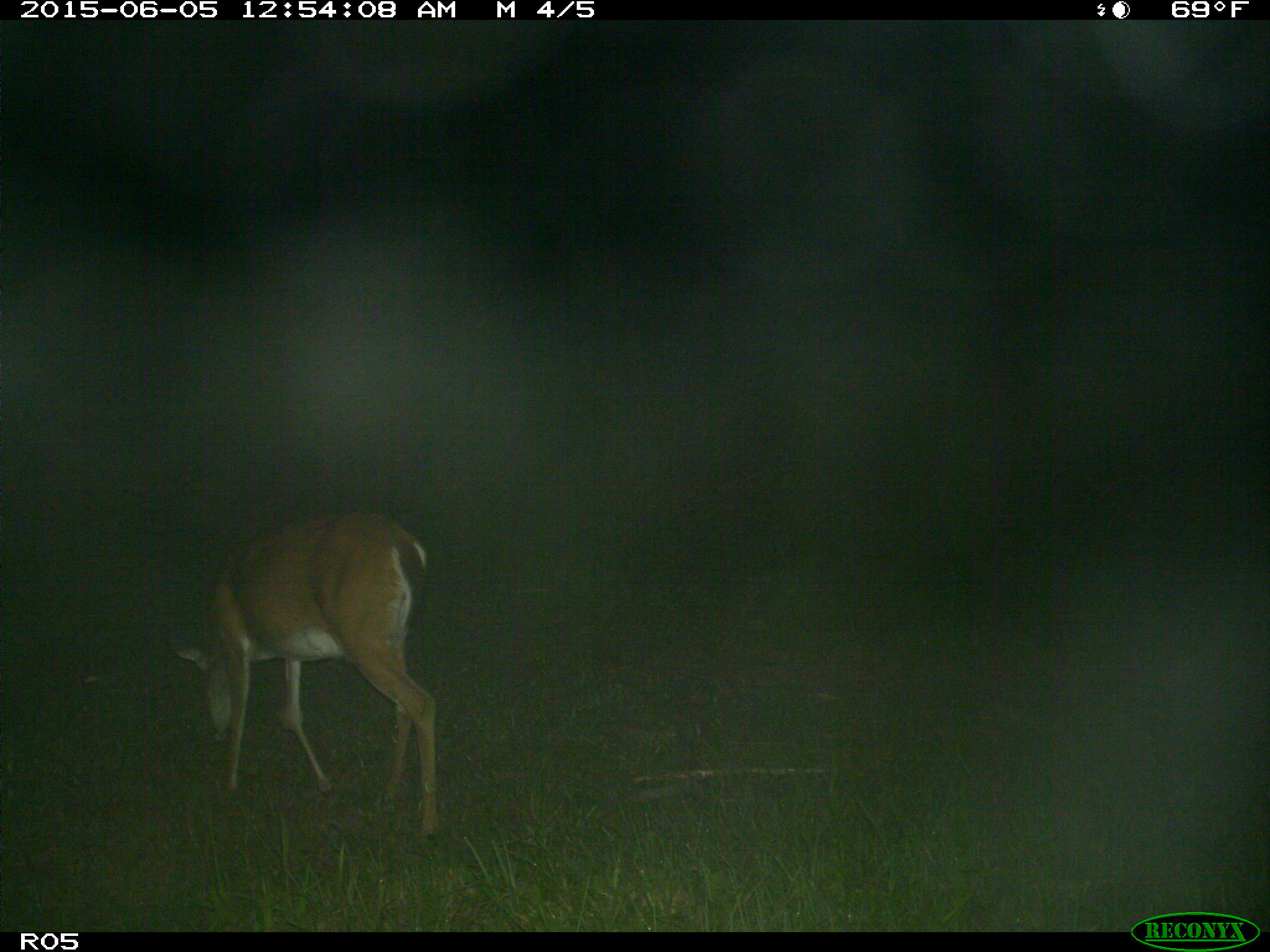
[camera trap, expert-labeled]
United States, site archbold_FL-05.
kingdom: Animalia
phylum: Chordata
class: Mammalia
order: Artiodactyla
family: Cervidae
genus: Odocoileus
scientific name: Odocoileus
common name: deer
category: unidentified deer